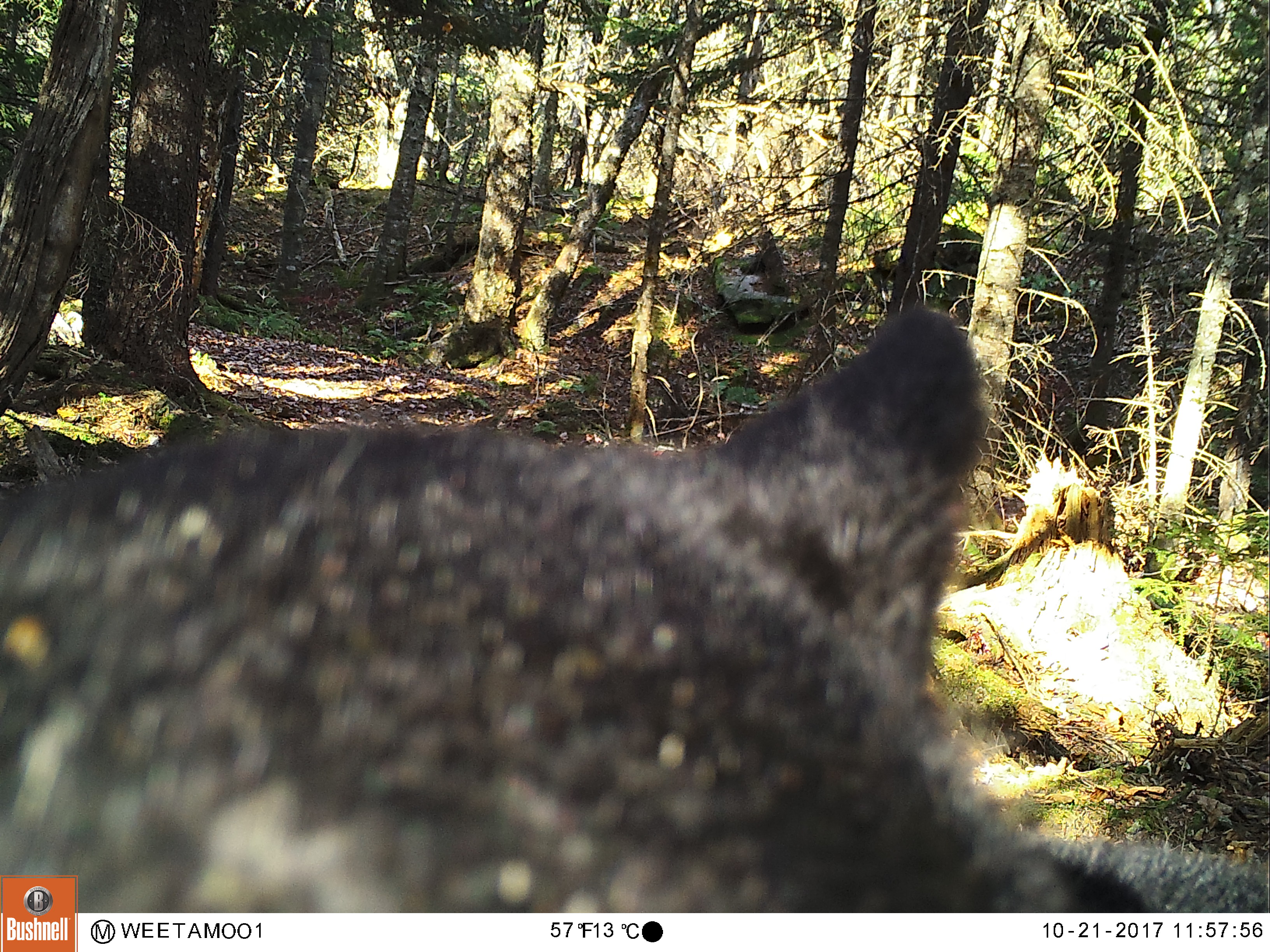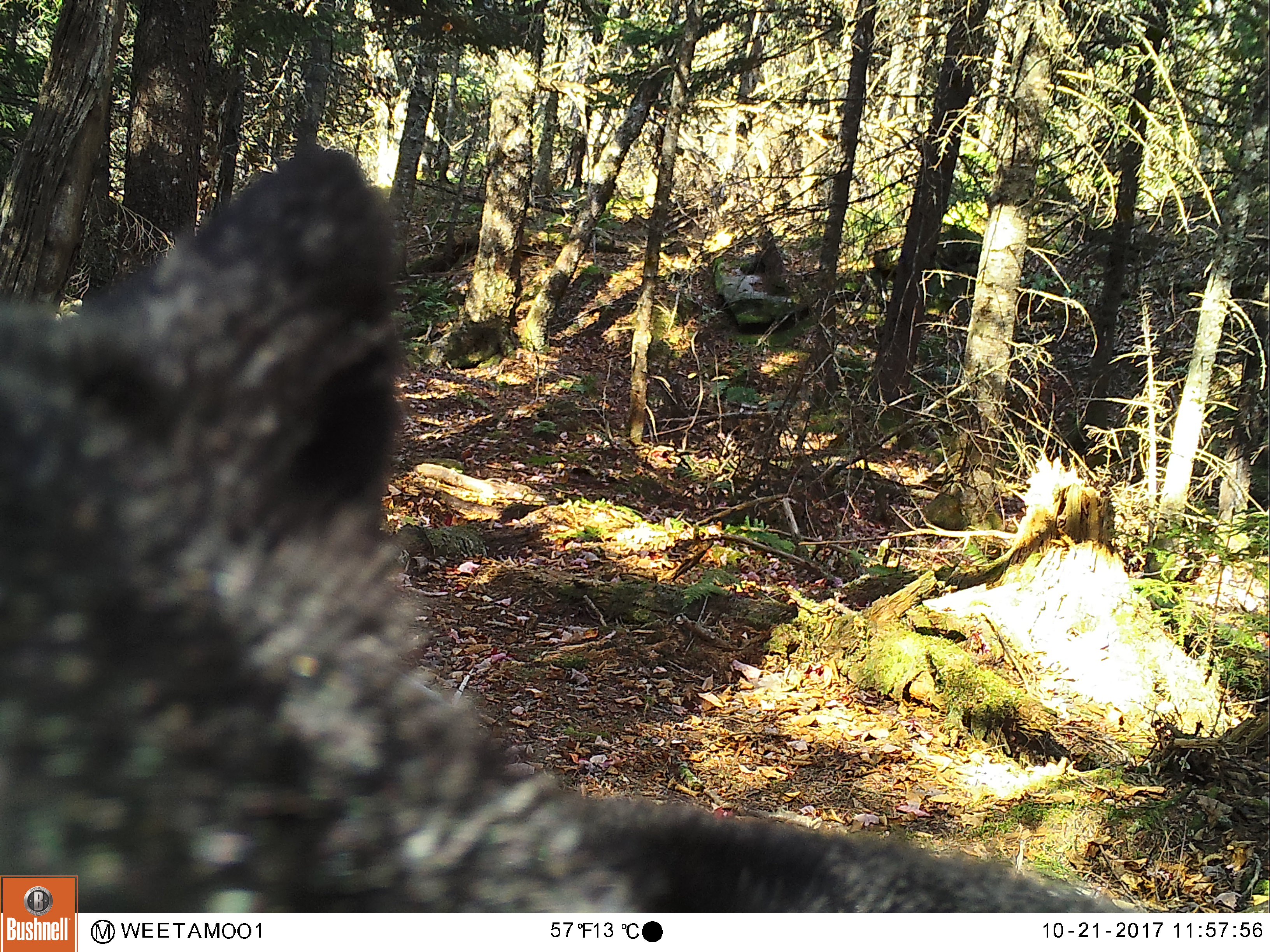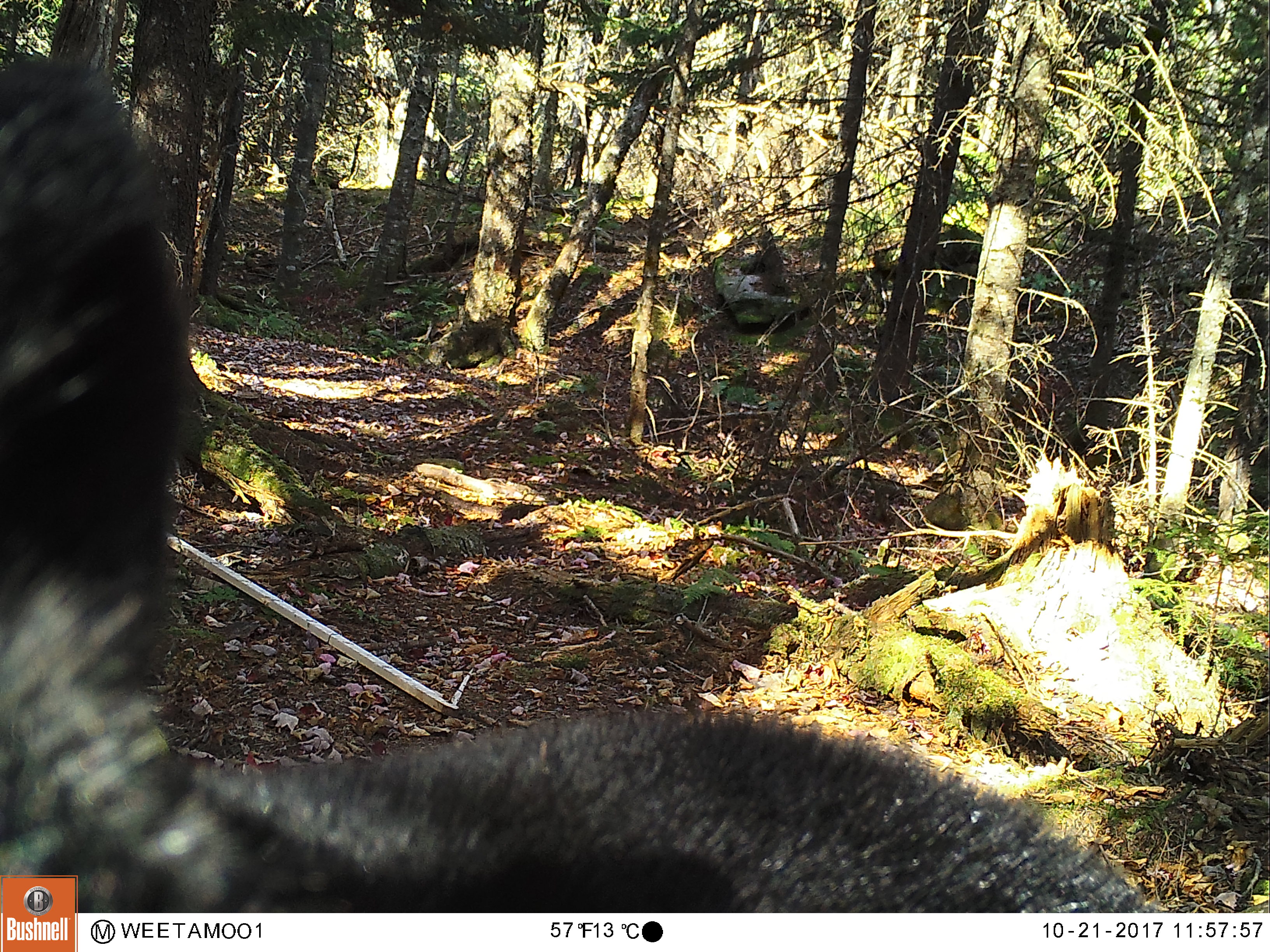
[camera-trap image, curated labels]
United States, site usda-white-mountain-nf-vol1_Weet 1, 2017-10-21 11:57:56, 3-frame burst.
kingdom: Animalia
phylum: Chordata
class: Mammalia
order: Carnivora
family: Ursidae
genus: Ursus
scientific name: Ursus americanus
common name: black bear